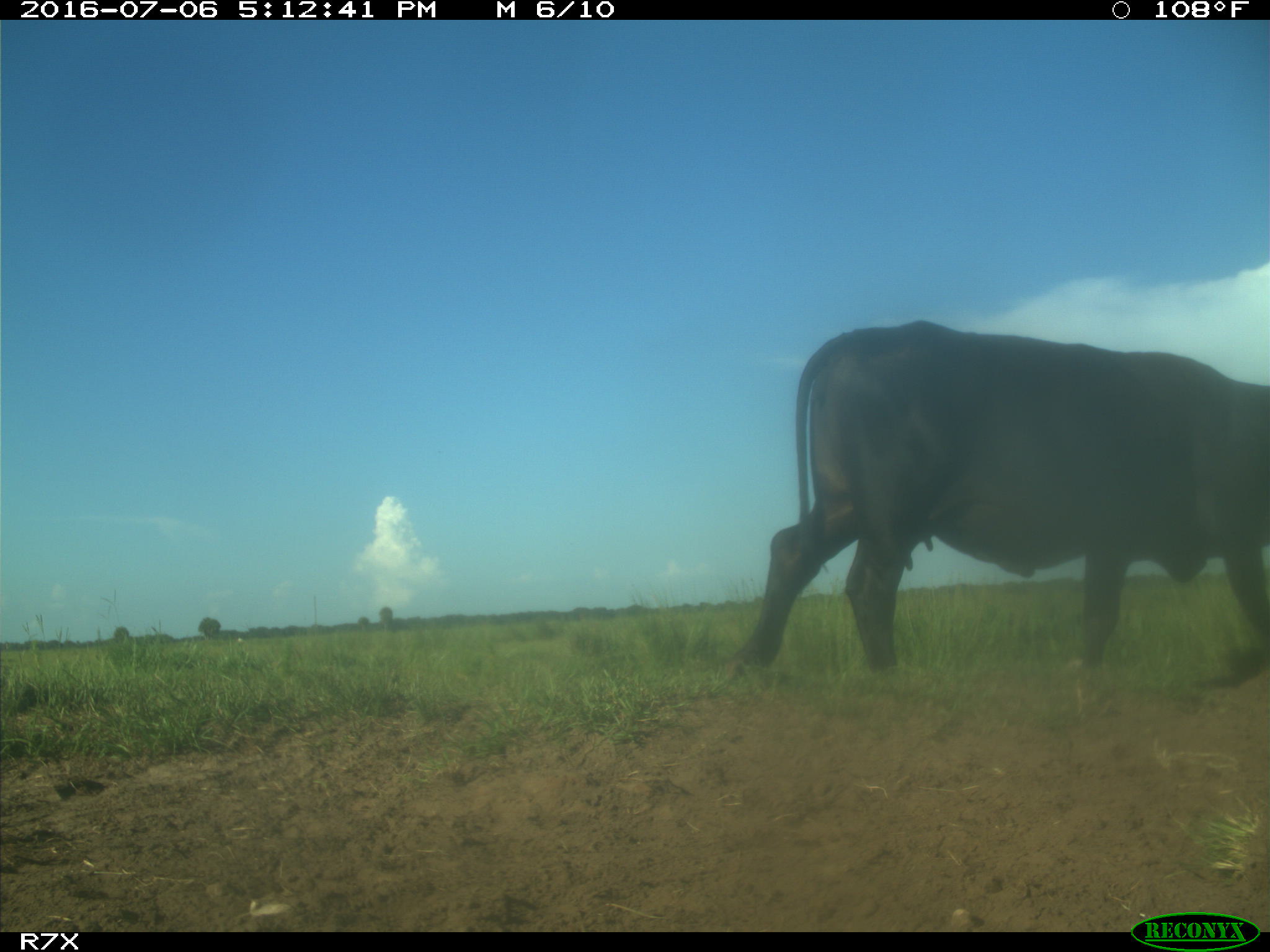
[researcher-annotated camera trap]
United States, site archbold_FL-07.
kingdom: Animalia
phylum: Chordata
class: Mammalia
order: Artiodactyla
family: Bovidae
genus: Bos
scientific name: Bos taurus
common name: domestic cow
Bos taurus (domestic cow).